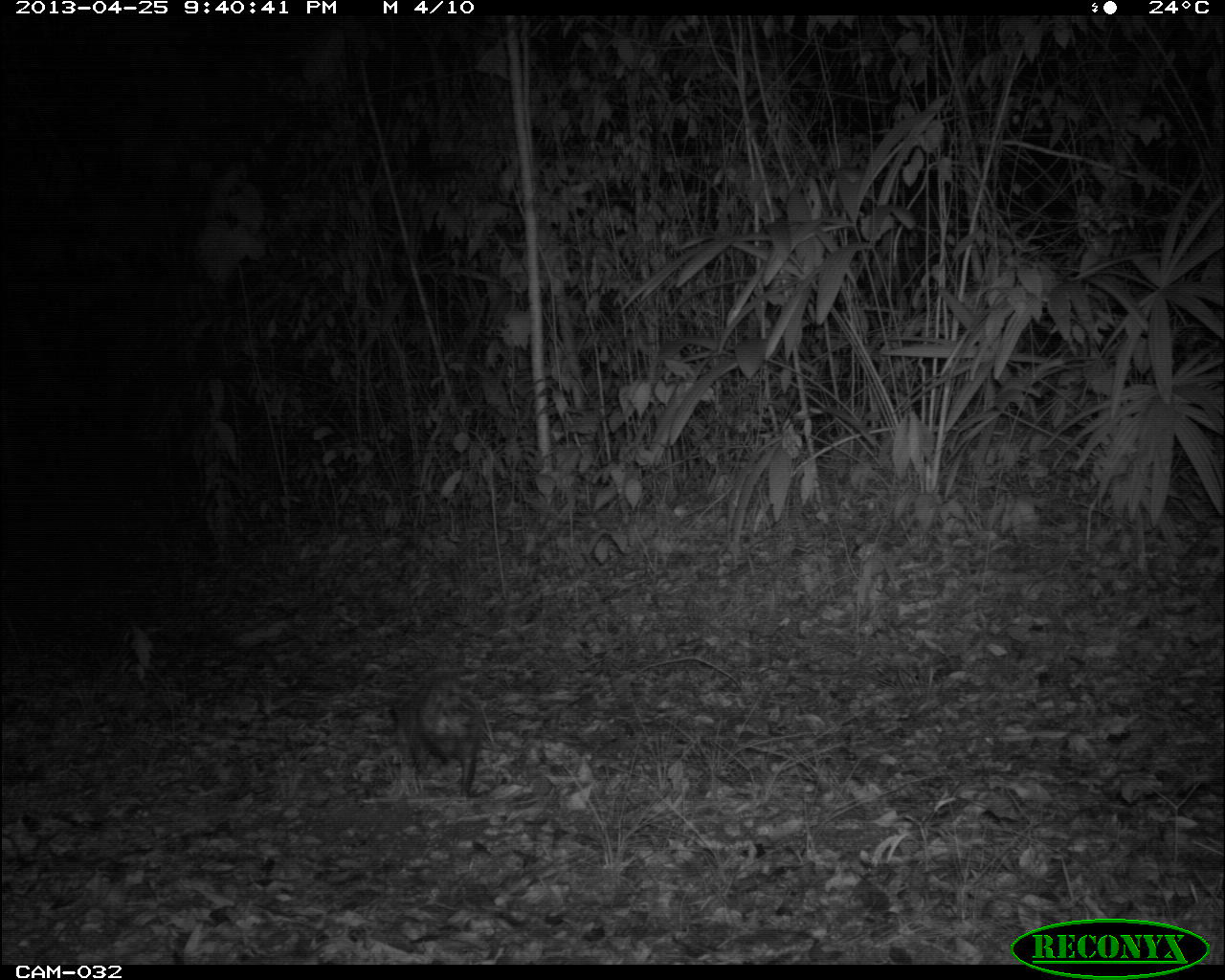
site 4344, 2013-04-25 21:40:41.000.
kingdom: Animalia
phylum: Chordata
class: Mammalia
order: Didelphimorphia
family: Didelphidae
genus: Didelphis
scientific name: Didelphis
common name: american opossums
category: didelphis sp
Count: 1.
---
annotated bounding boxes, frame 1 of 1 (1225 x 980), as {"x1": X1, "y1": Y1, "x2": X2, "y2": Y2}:
didelphis sp: {"x1": 388, "y1": 676, "x2": 484, "y2": 798}